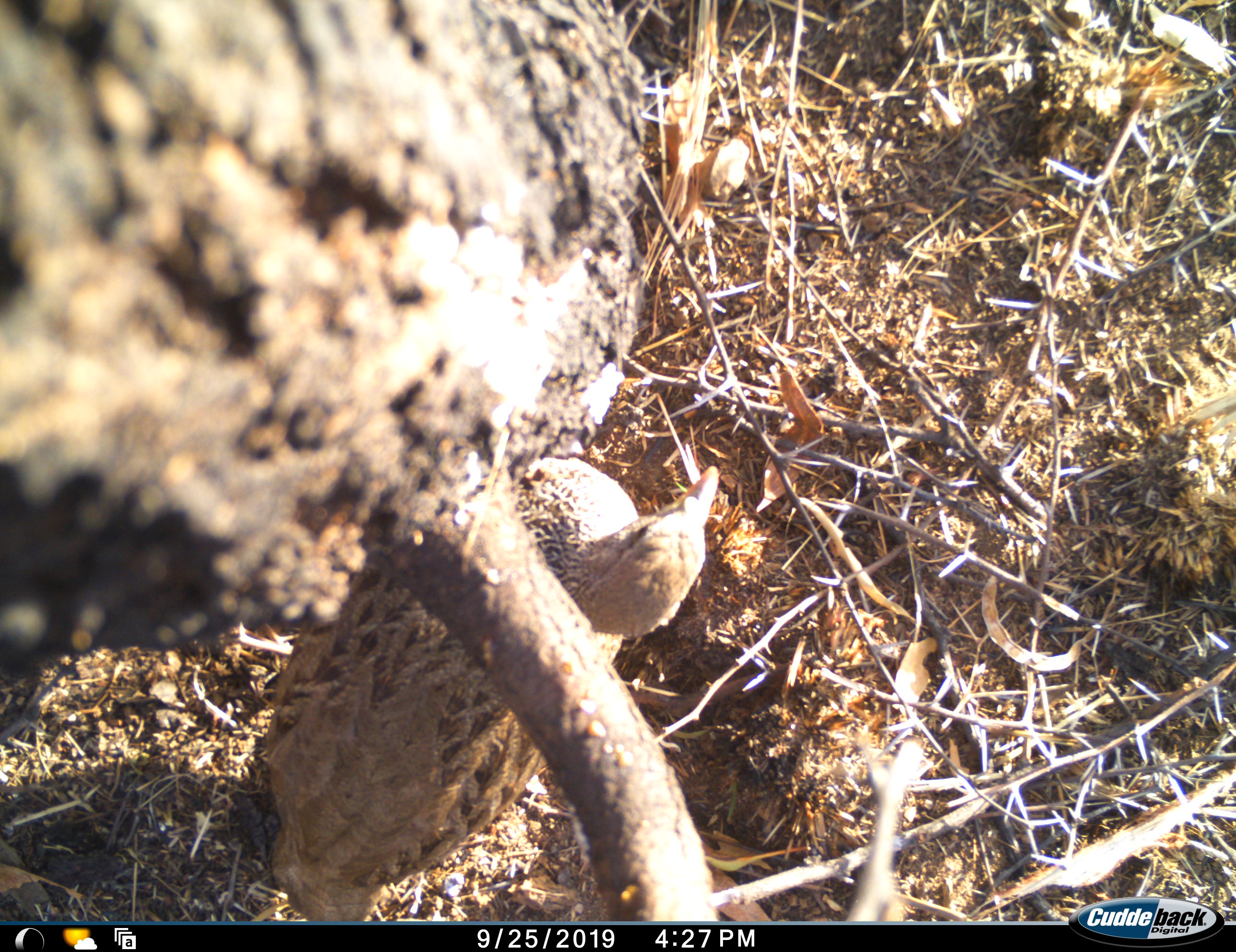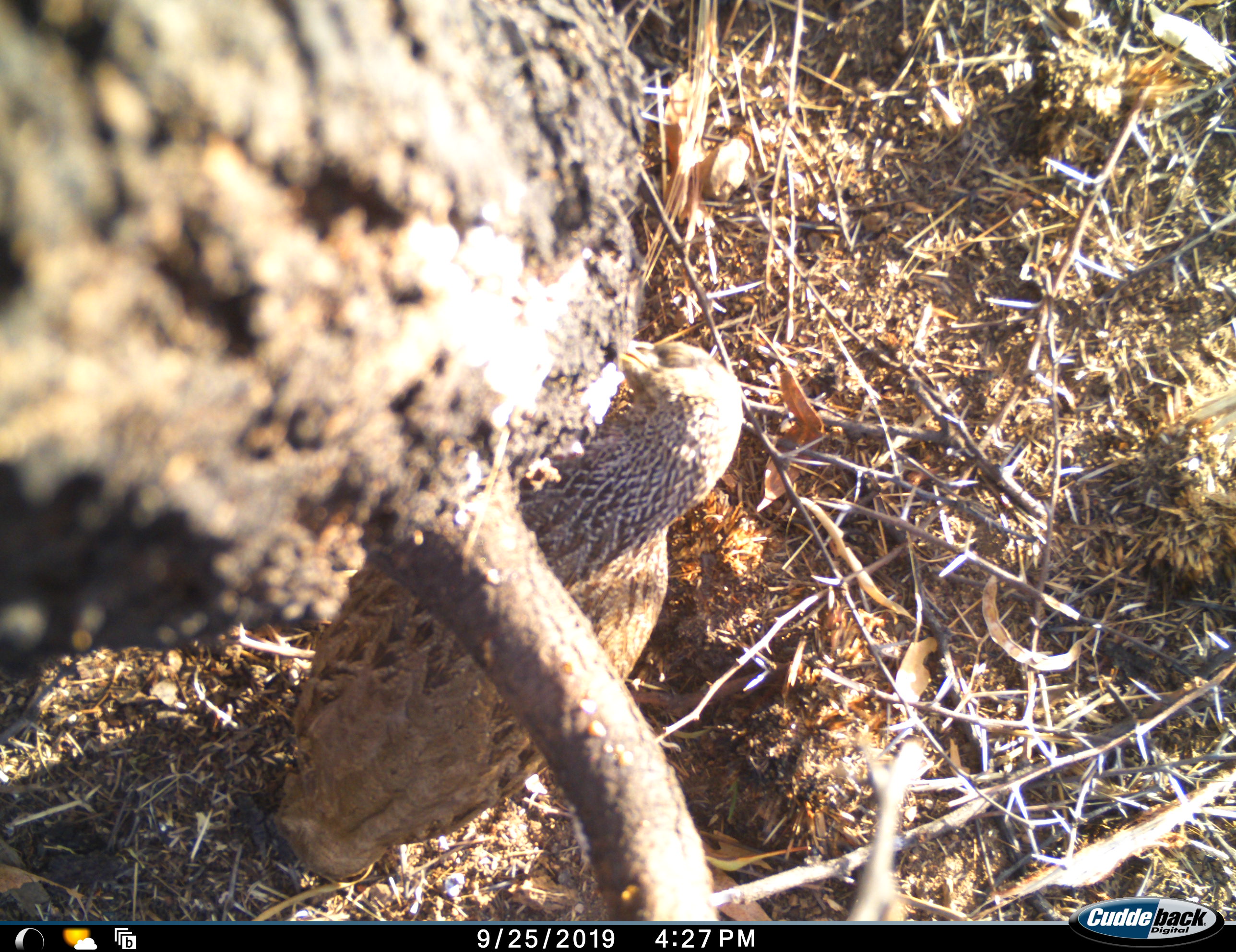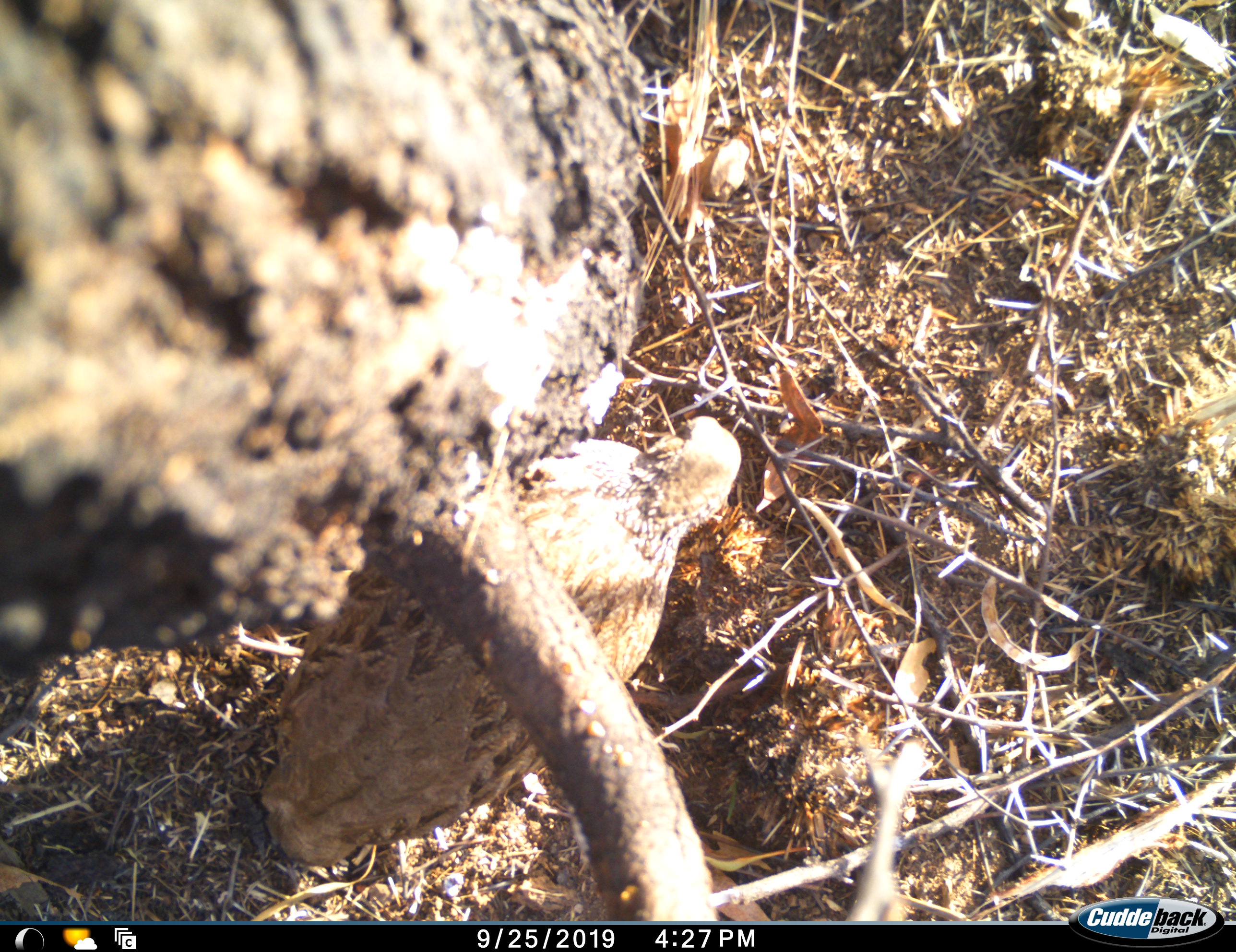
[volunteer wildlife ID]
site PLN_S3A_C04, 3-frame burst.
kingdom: Animalia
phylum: Chordata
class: Aves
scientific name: Aves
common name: bird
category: birdother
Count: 1.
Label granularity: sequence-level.